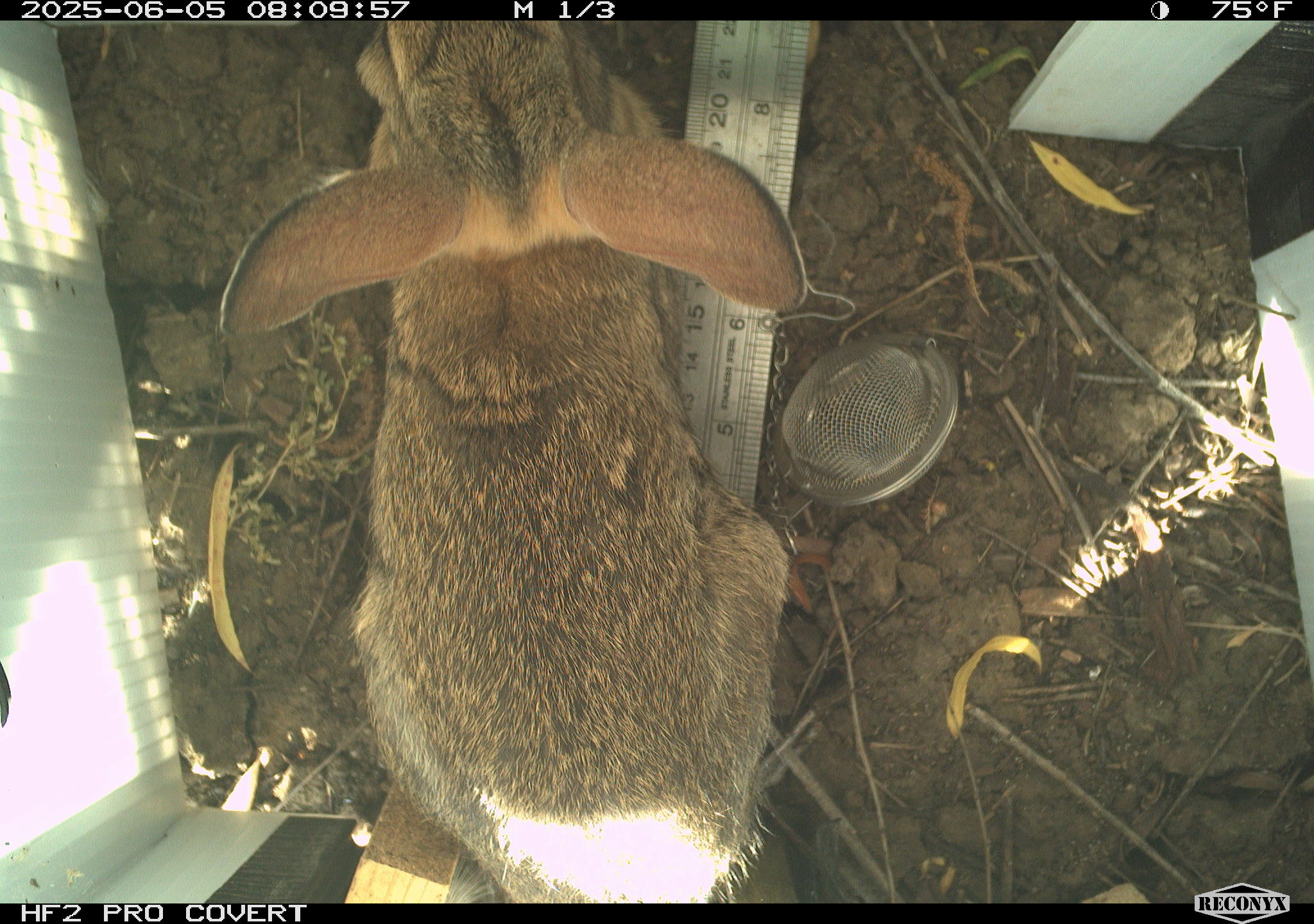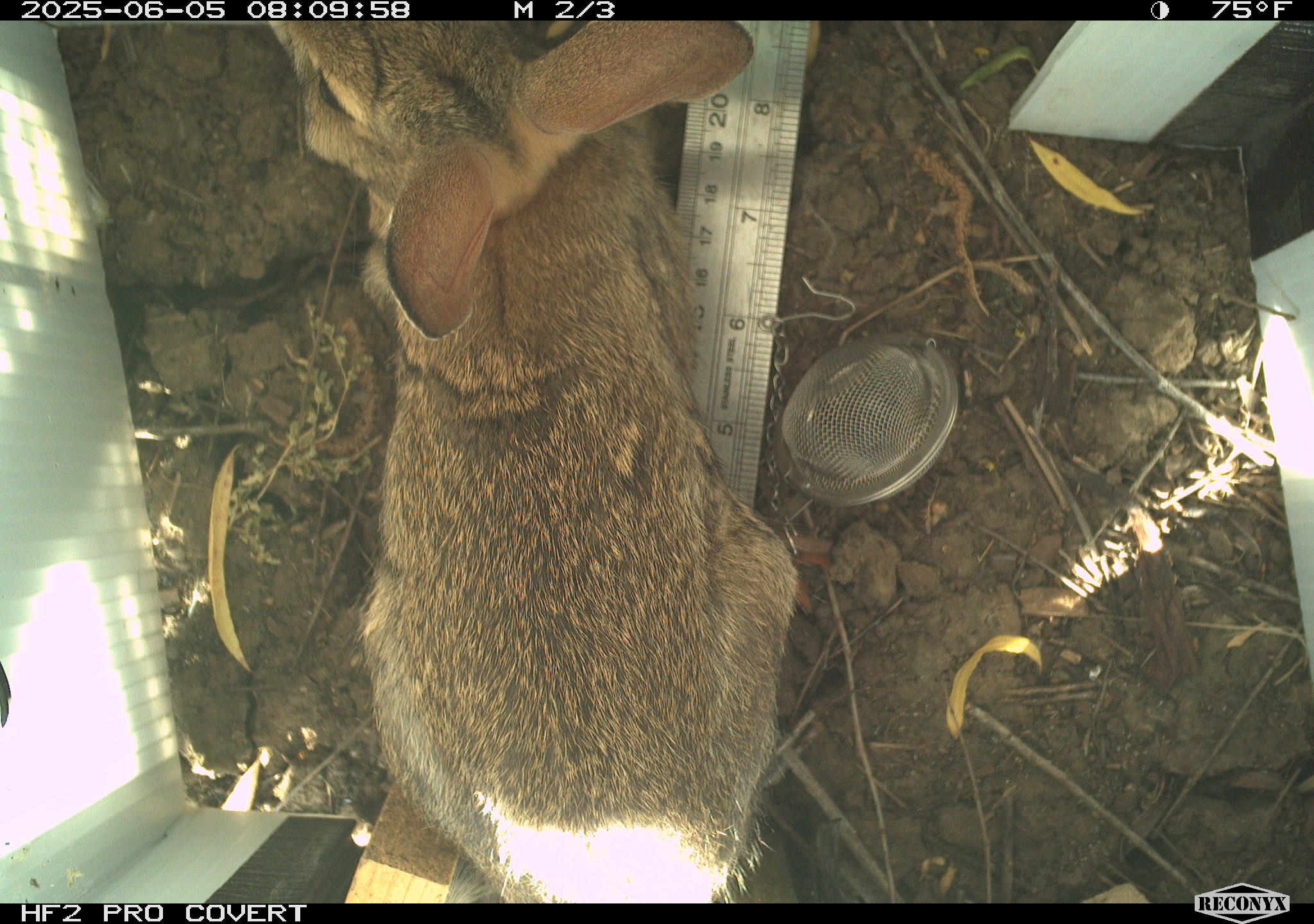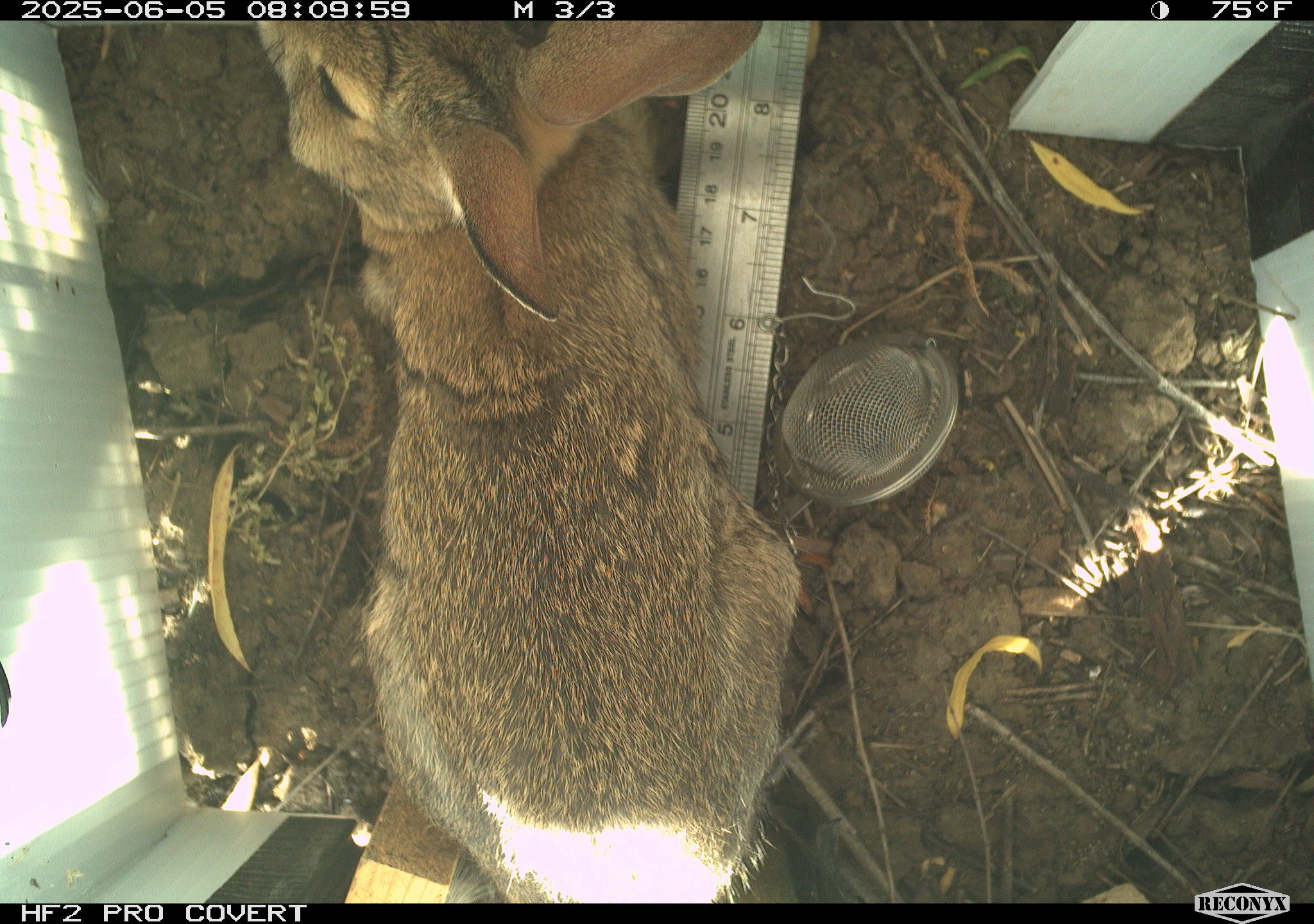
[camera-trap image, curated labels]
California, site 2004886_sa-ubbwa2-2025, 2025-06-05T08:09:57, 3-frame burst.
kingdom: Animalia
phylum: Chordata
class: Mammalia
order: Lagomorpha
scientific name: Lagomorpha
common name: hares, rabbits, and pikas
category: lagomorpha order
Lagomorpha order (hares, rabbits, and pikas) (Lagomorpha).